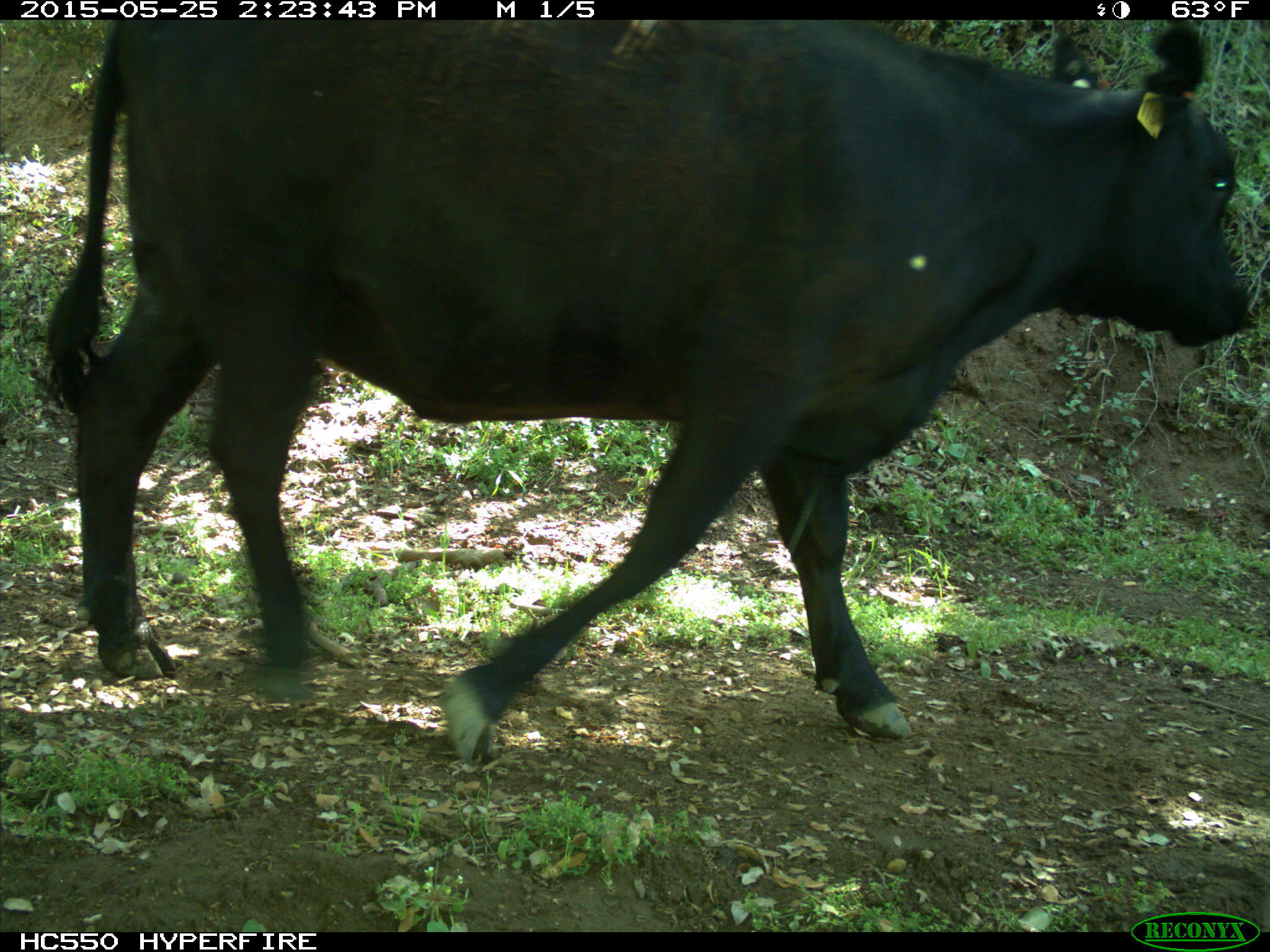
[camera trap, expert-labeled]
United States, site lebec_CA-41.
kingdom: Animalia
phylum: Chordata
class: Mammalia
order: Artiodactyla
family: Bovidae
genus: Bos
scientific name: Bos taurus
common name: domestic cow